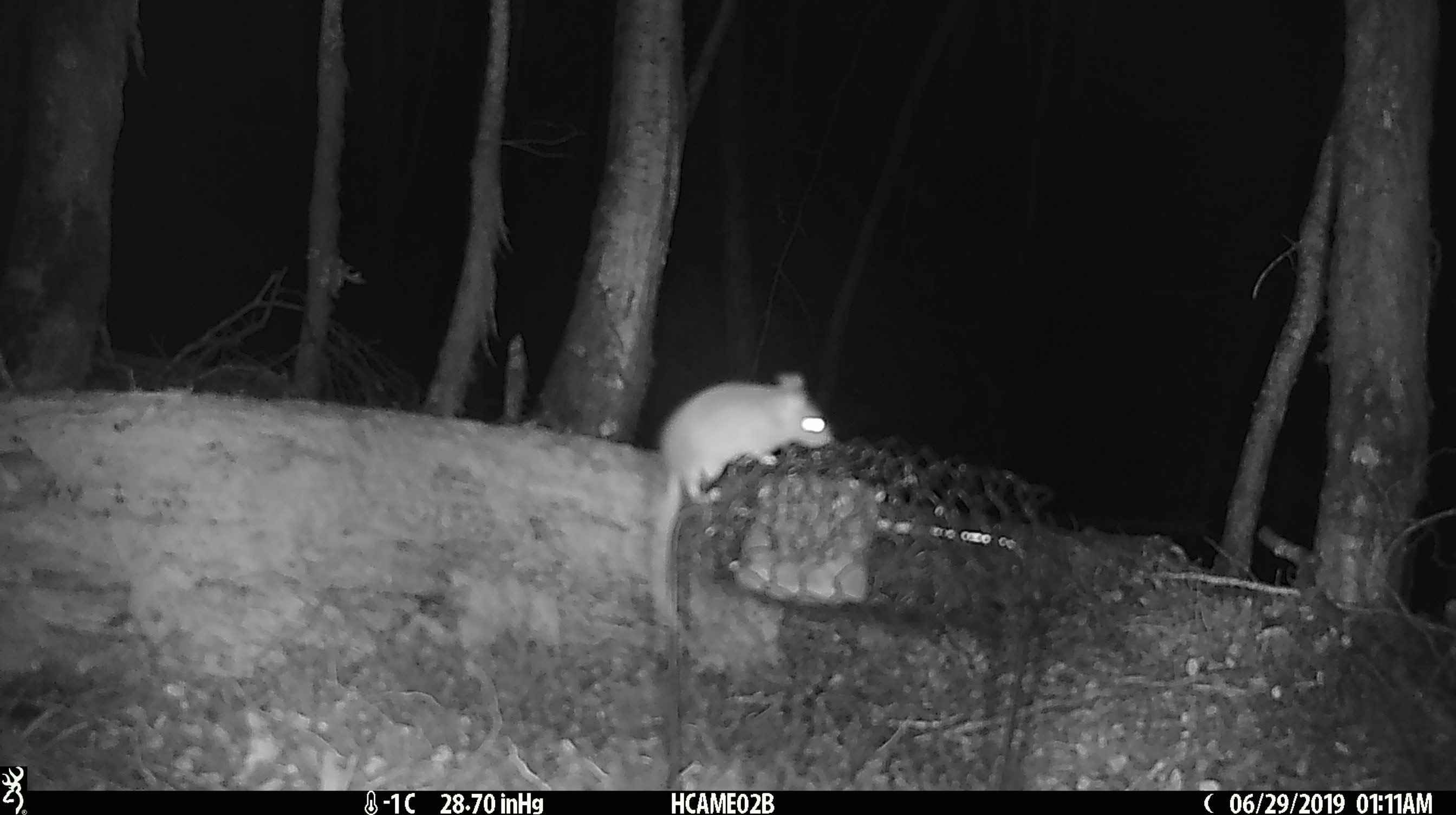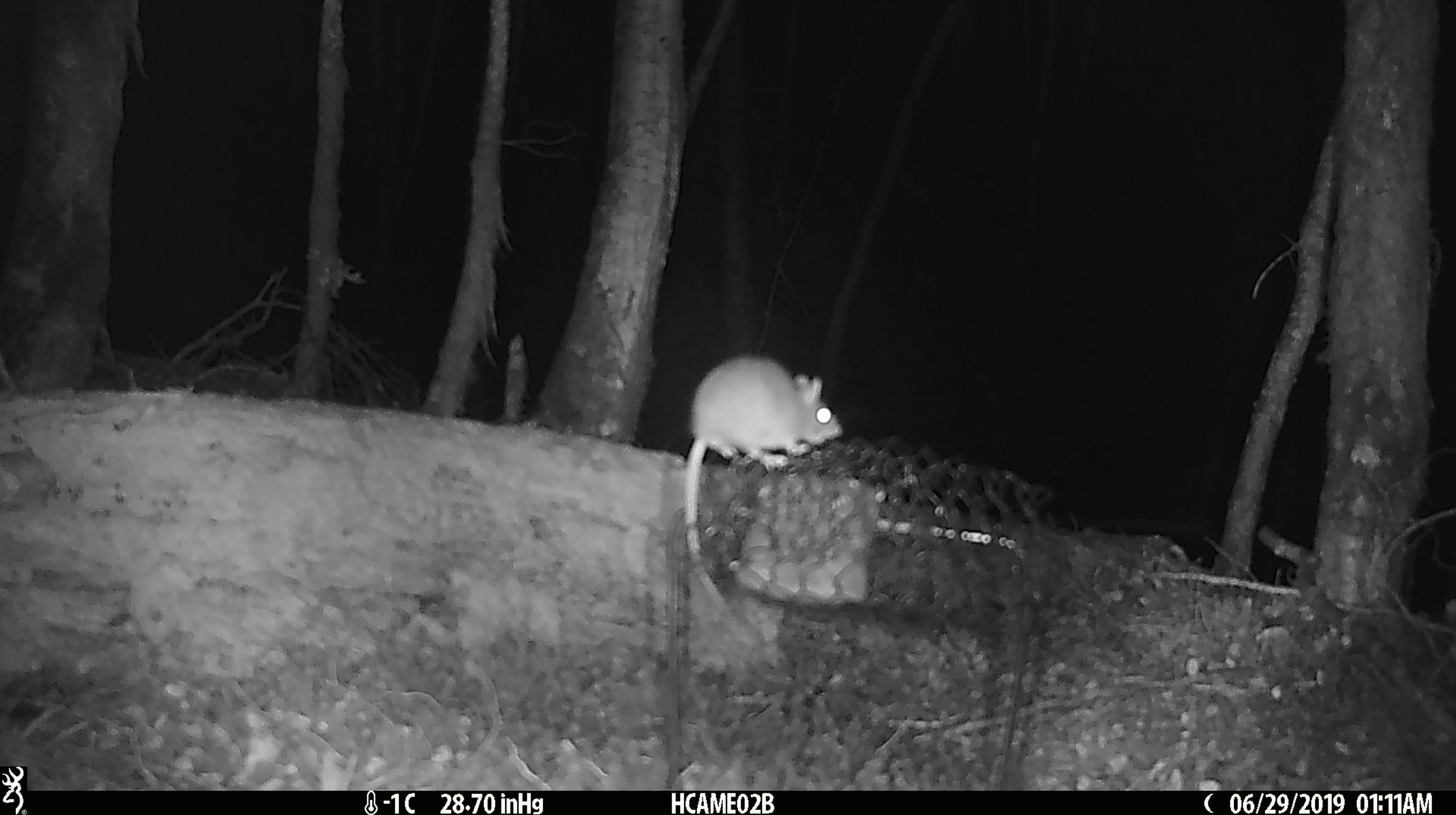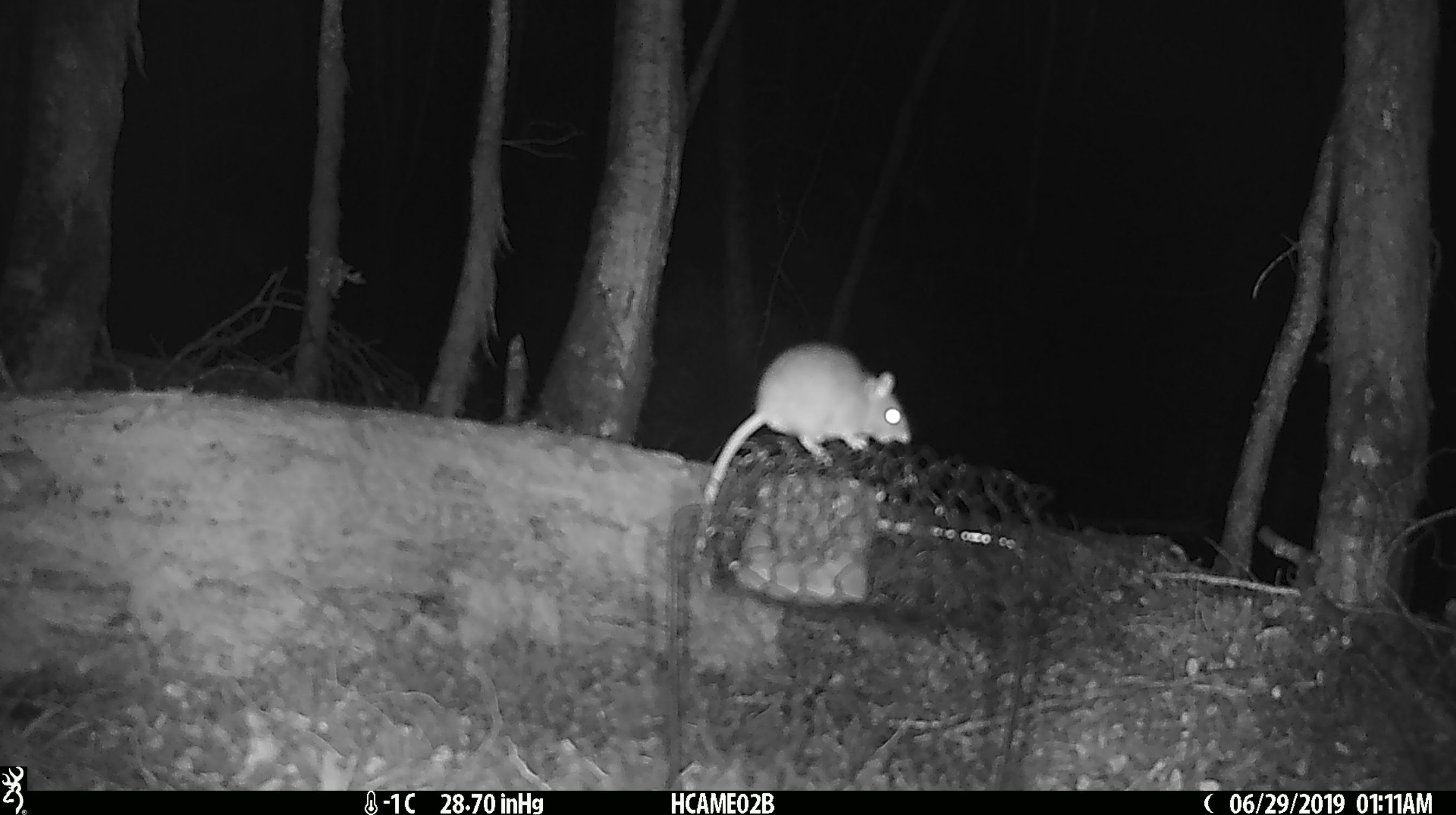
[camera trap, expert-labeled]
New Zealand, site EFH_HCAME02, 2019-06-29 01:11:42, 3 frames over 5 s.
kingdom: Animalia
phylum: Chordata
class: Mammalia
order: Rodentia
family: Muridae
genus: Mus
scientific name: Mus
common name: mouse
Mouse (Mus).